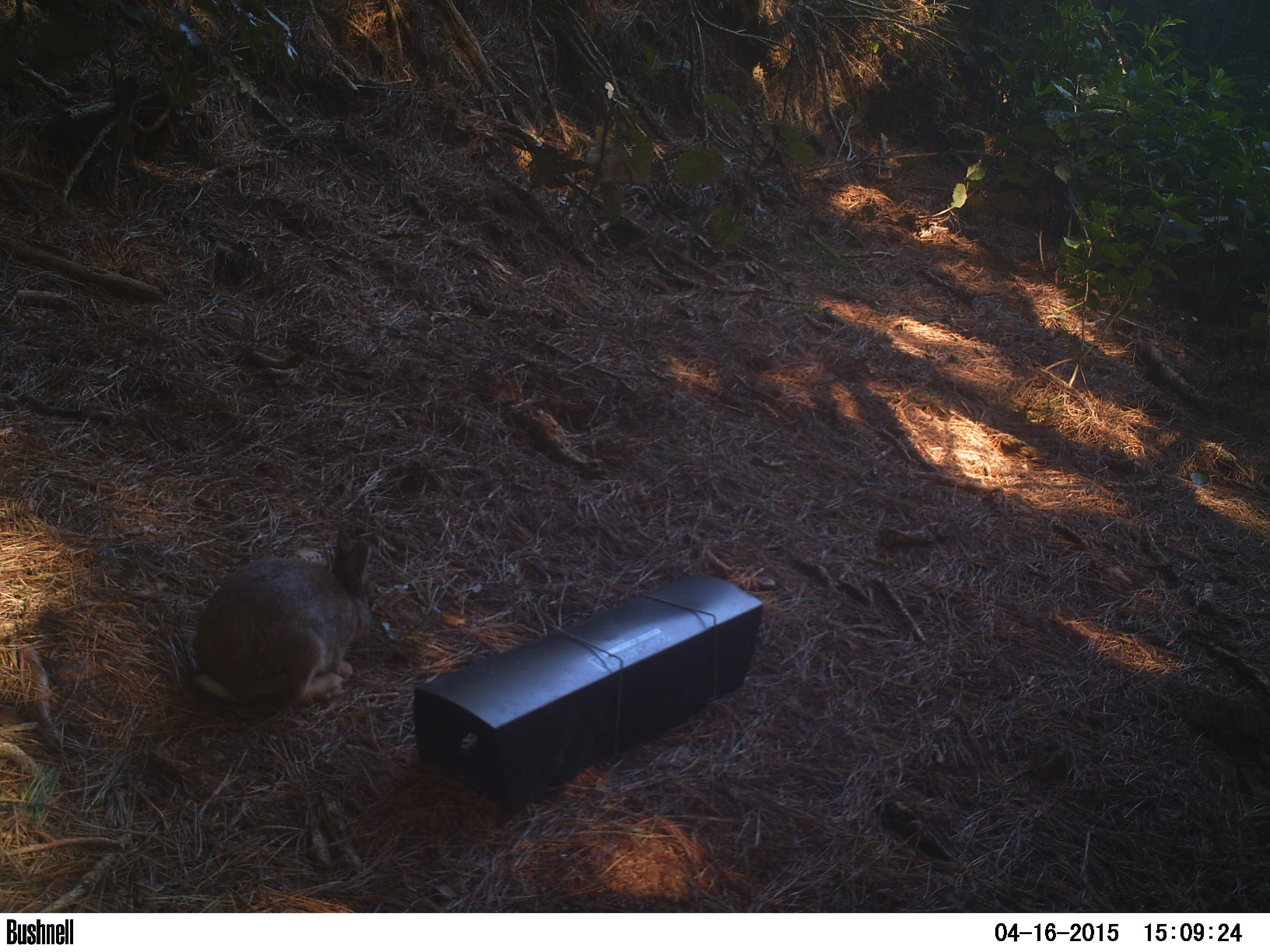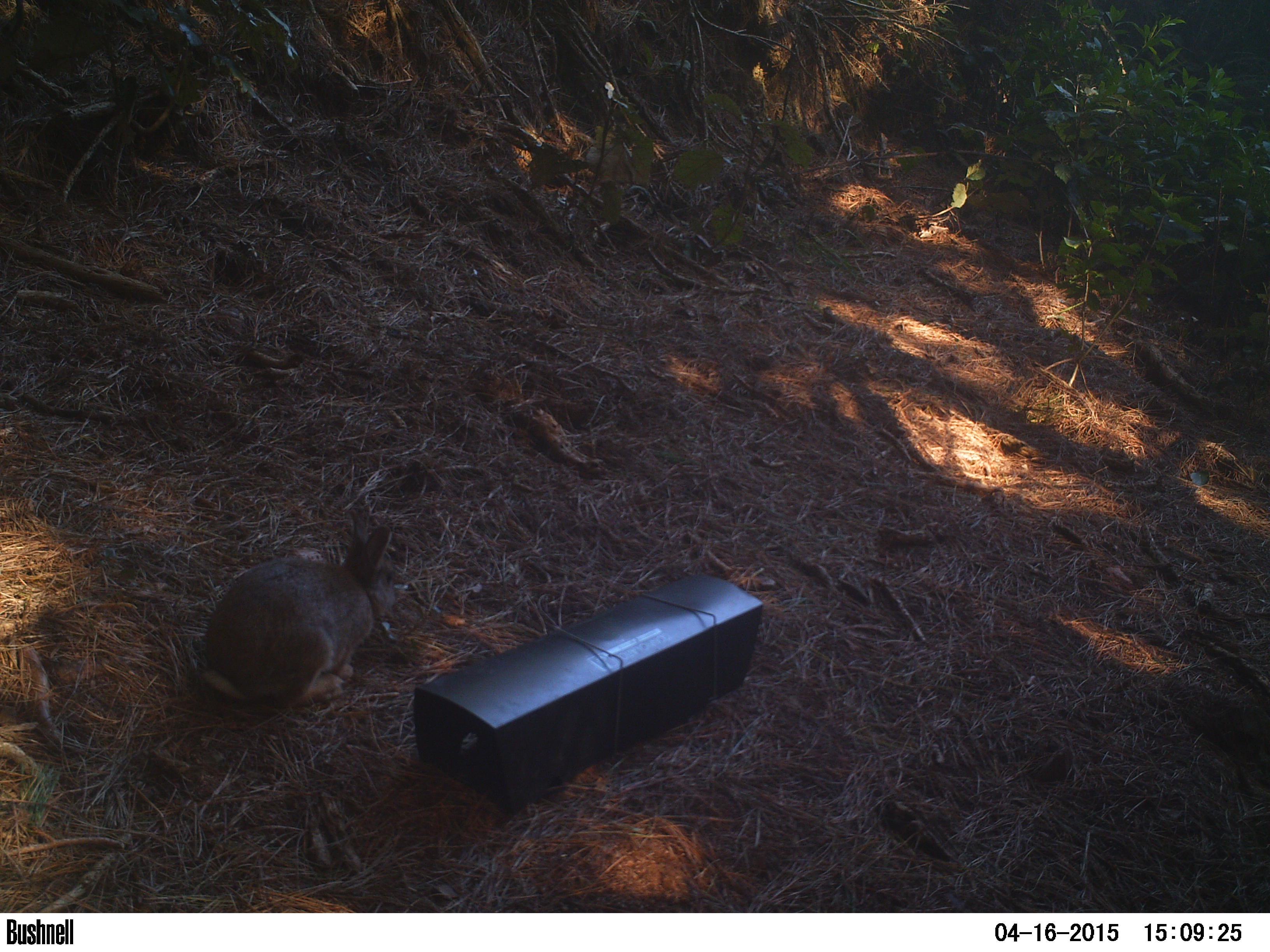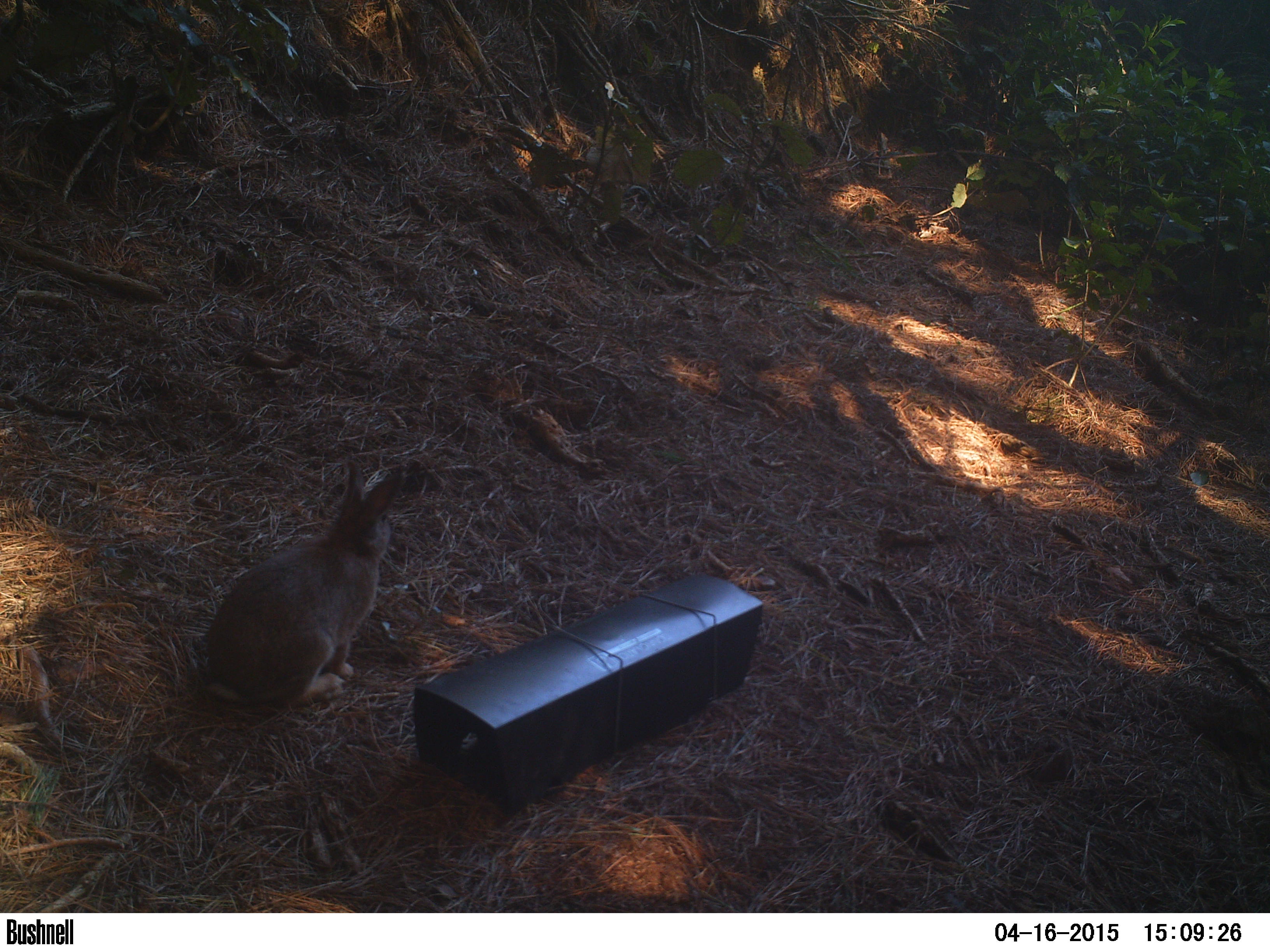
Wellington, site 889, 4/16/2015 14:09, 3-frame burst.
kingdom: Animalia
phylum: Chordata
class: Mammalia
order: Lagomorpha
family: Leporidae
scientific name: Leporidae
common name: rabbit